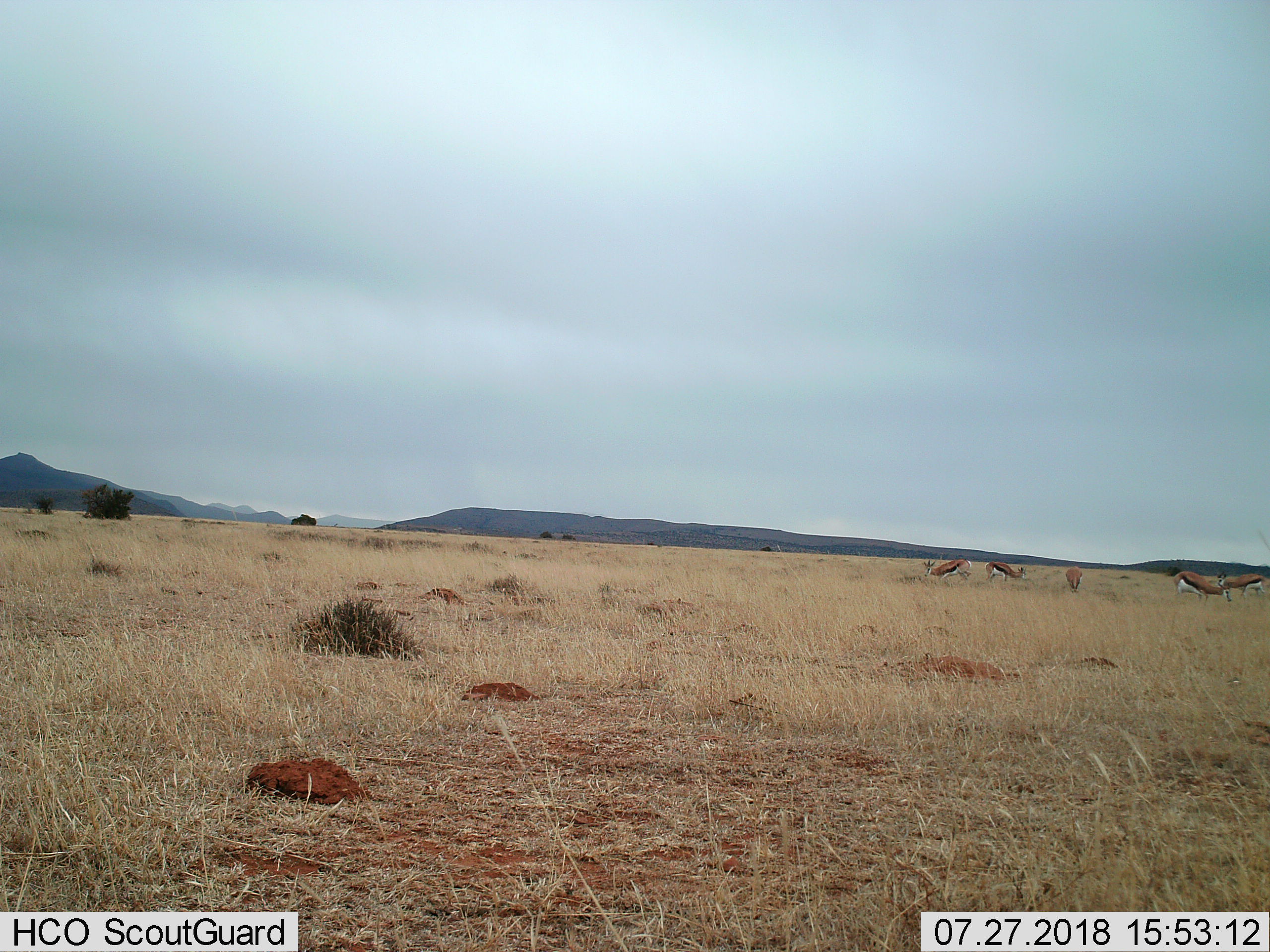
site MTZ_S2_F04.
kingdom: Animalia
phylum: Chordata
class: Mammalia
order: Artiodactyla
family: Bovidae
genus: Antidorcas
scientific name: Antidorcas marsupialis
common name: springbok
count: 5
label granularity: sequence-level